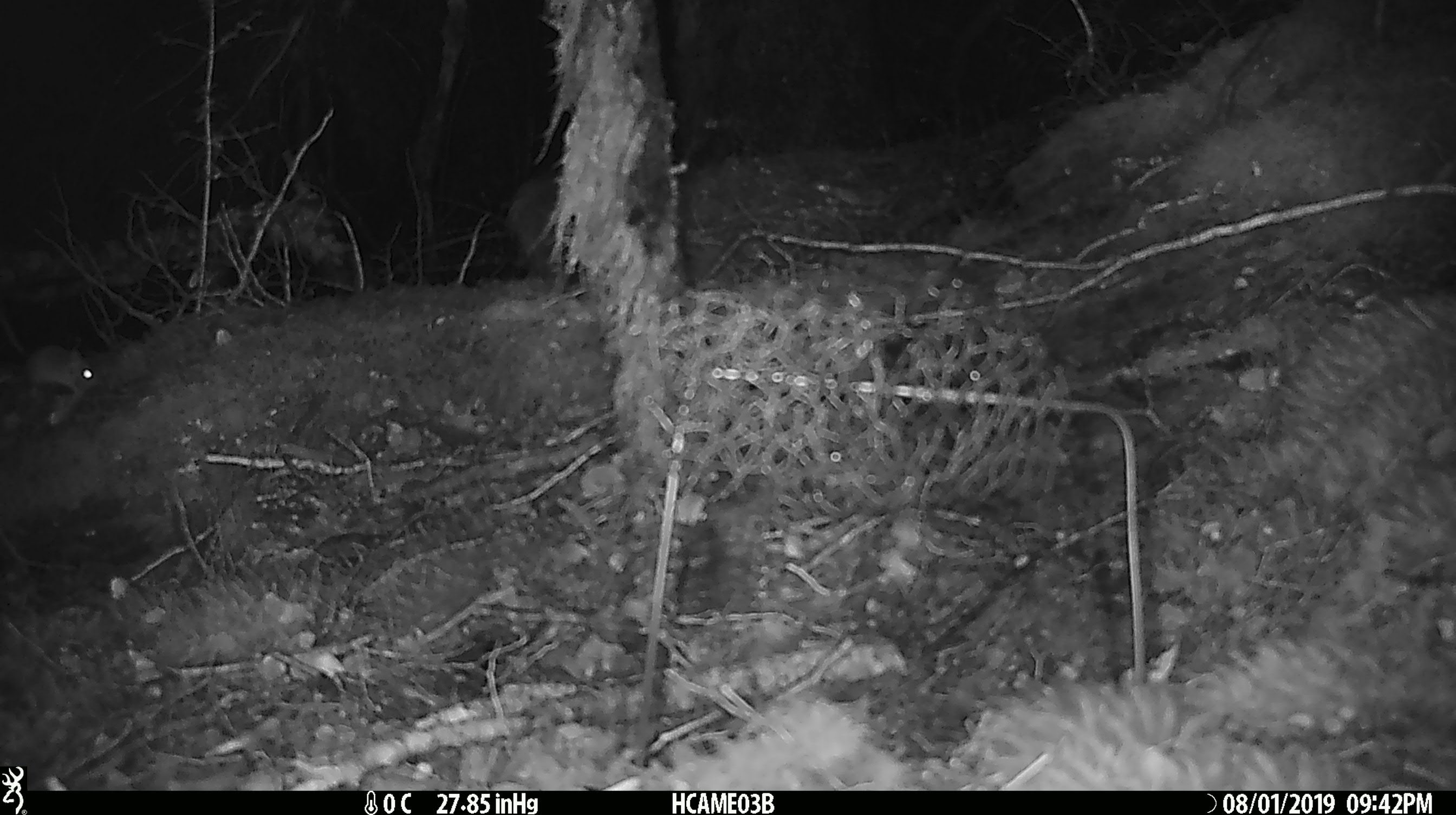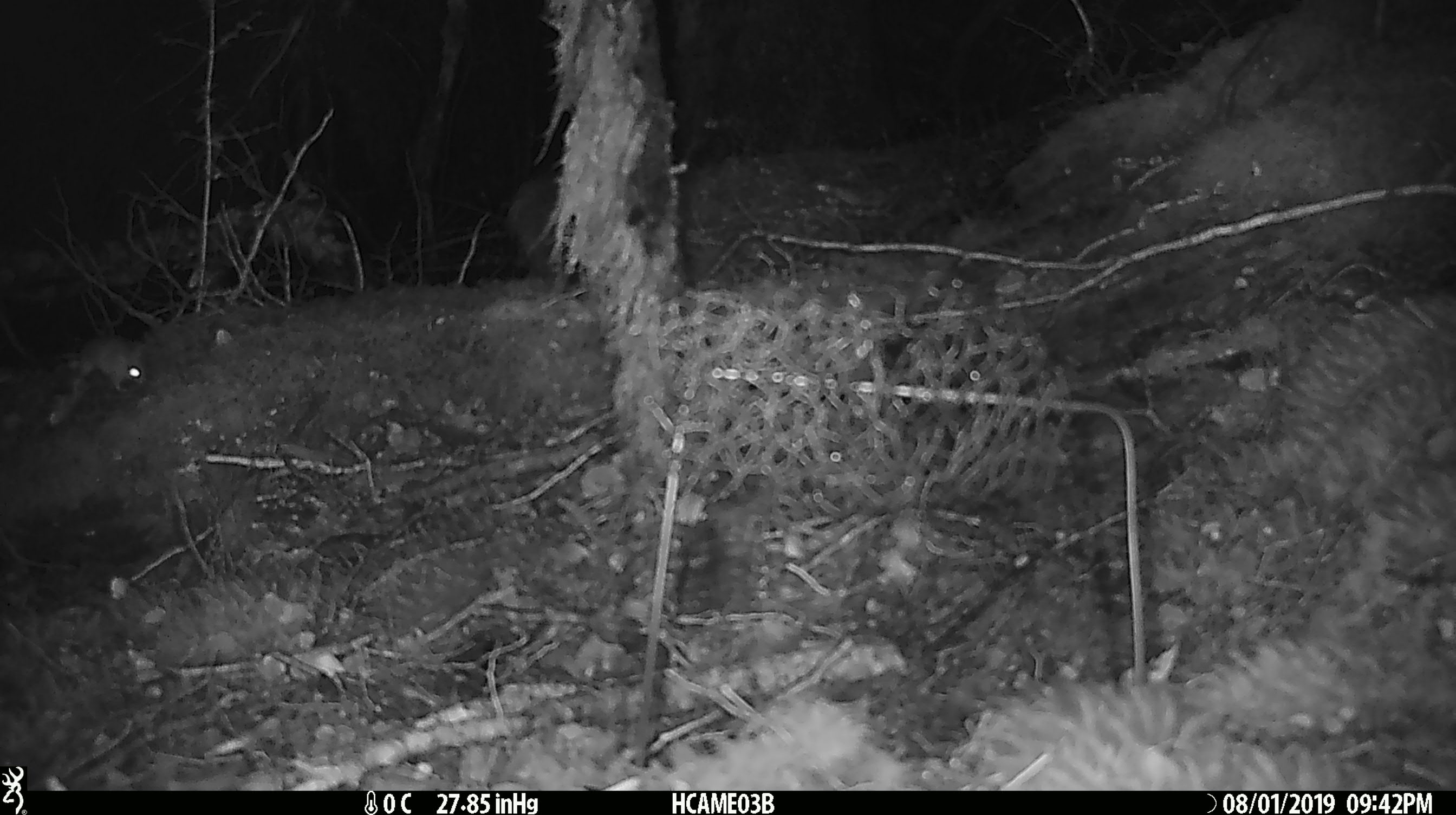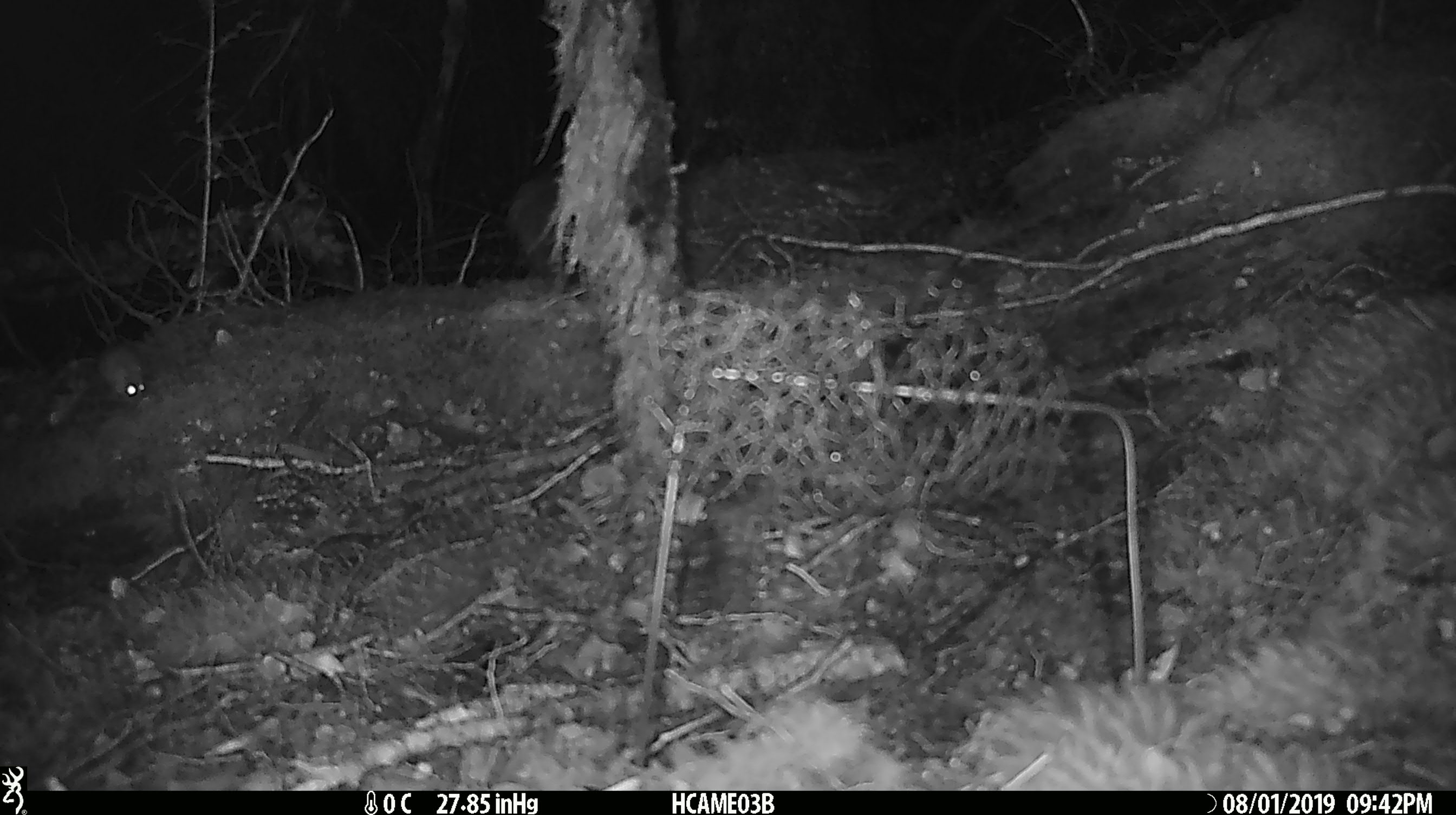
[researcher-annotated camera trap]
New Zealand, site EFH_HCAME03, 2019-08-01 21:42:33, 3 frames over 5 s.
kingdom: Animalia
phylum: Chordata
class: Mammalia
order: Rodentia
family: Muridae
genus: Mus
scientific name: Mus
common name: mouse